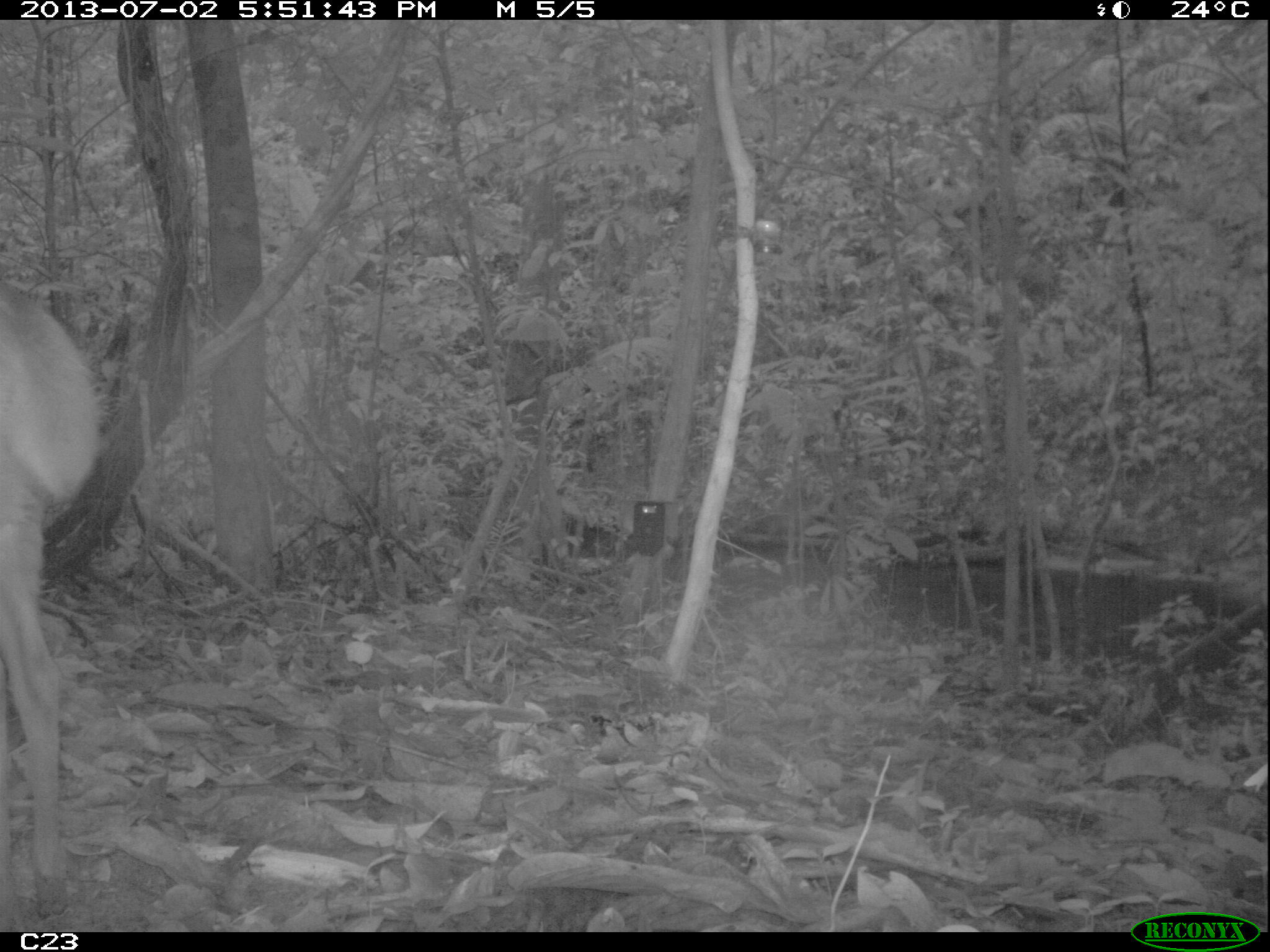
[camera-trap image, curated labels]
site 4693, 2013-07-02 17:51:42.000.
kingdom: Animalia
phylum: Chordata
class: Mammalia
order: Artiodactyla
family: Cervidae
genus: Mazama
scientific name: Mazama gouazoubira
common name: gray brocket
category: mazama gouazaoubira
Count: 1.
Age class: adult.